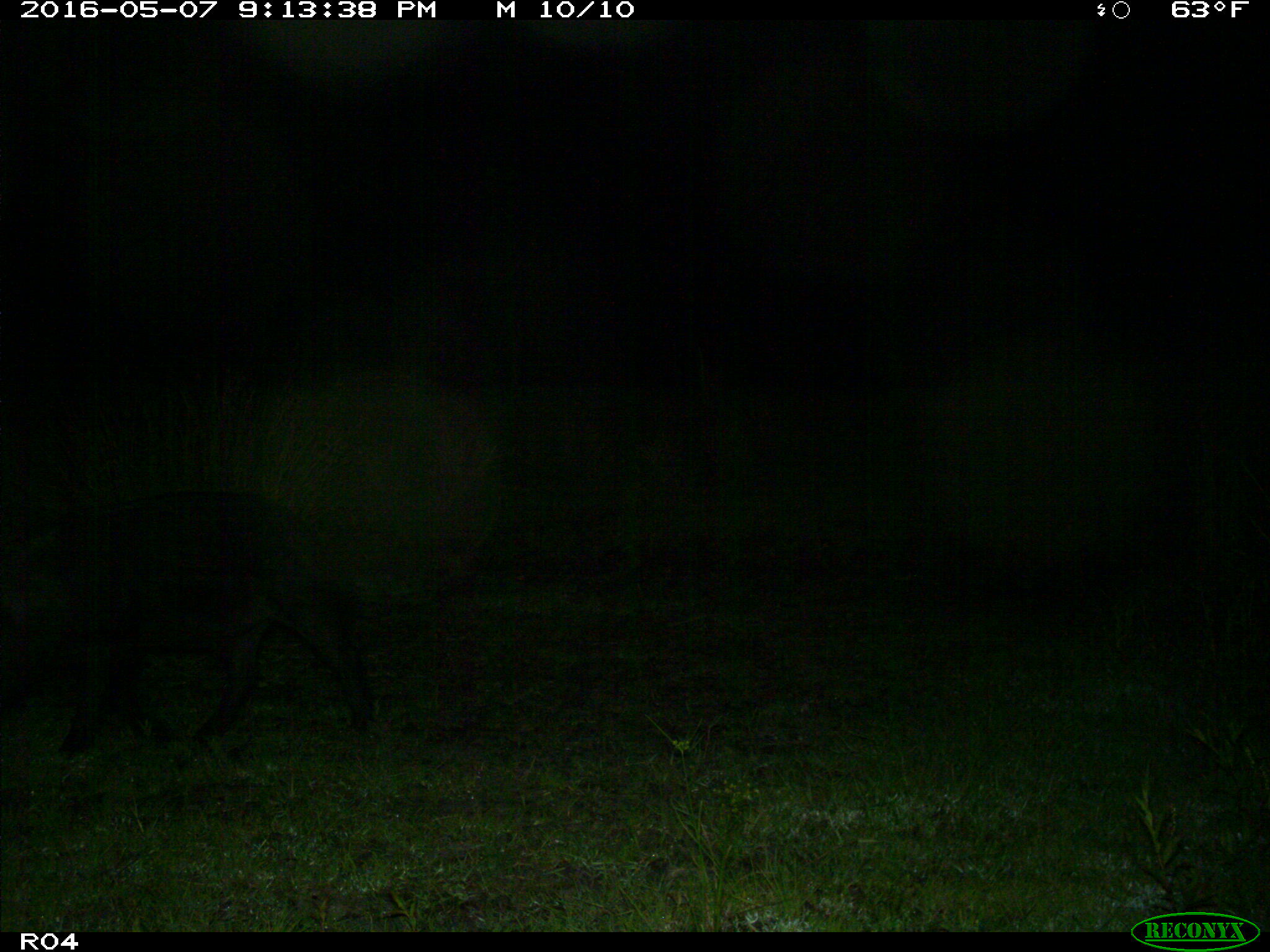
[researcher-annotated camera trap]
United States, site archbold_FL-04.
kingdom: Animalia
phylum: Chordata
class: Mammalia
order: Artiodactyla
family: Suidae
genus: Sus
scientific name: Sus scrofa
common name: wild boar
Sus scrofa (wild boar).